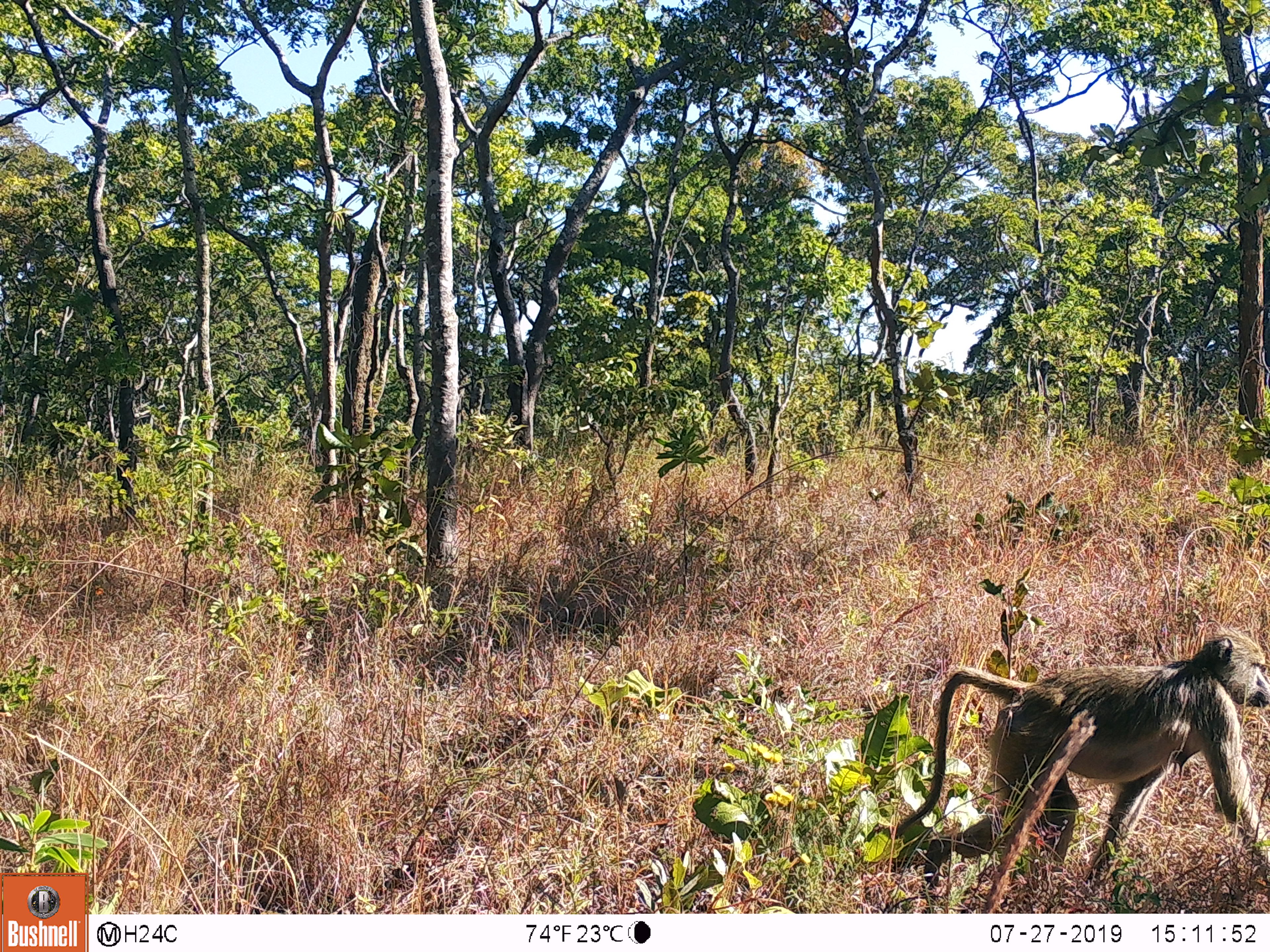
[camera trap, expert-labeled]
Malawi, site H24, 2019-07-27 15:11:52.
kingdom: Animalia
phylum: Chordata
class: Mammalia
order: Primates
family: Cercopithecidae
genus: Papio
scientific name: Papio cynocephalus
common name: yellow baboon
Yellow baboon (Papio cynocephalus), count 1.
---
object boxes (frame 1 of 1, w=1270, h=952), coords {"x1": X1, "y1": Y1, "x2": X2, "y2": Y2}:
yellow baboon: {"x1": 880, "y1": 631, "x2": 1262, "y2": 887}